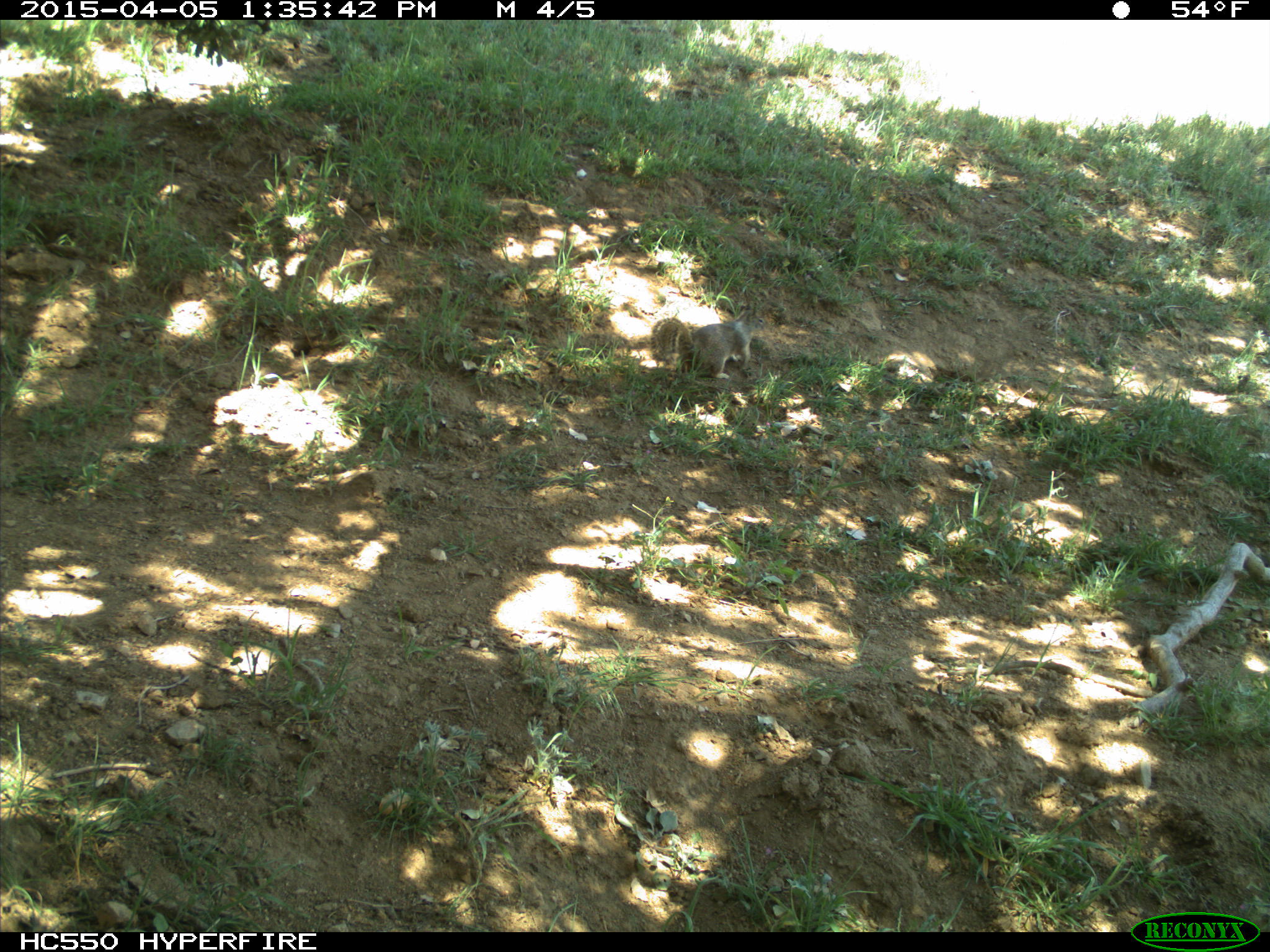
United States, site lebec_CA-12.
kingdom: Animalia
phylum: Chordata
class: Mammalia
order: Rodentia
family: Sciuridae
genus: Otospermophilus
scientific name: Otospermophilus beecheyi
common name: california ground squirrel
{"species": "Otospermophilus beecheyi (california ground squirrel)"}